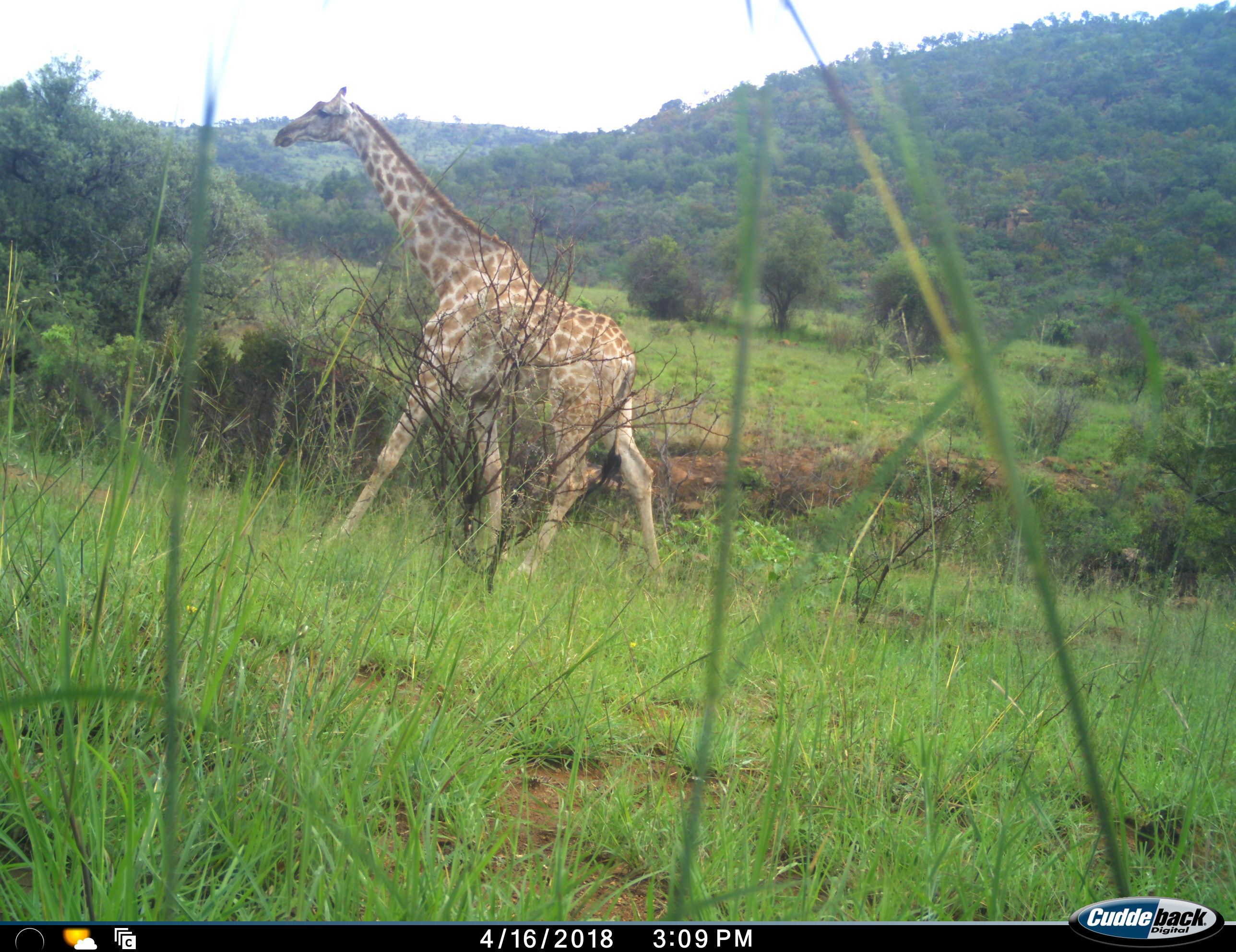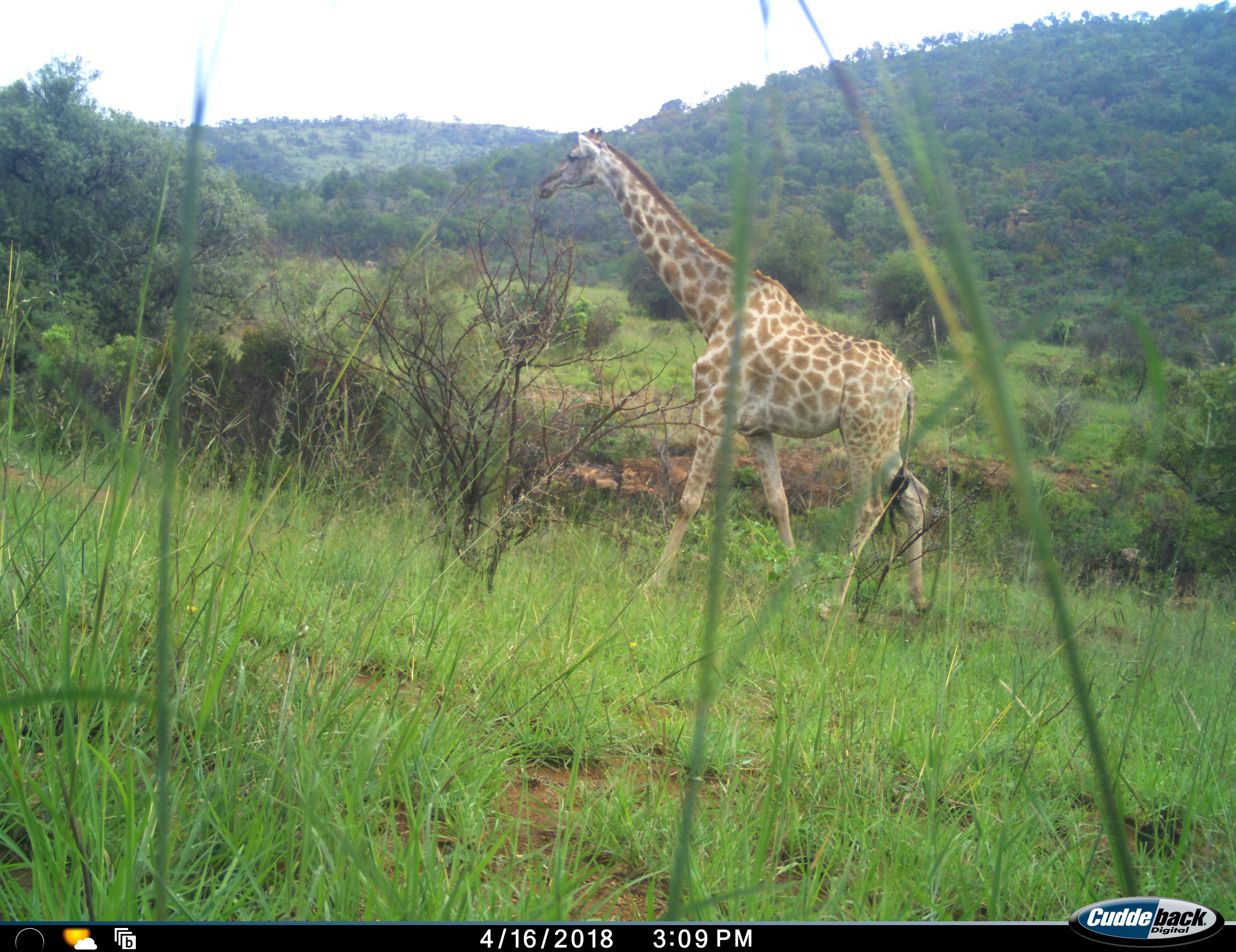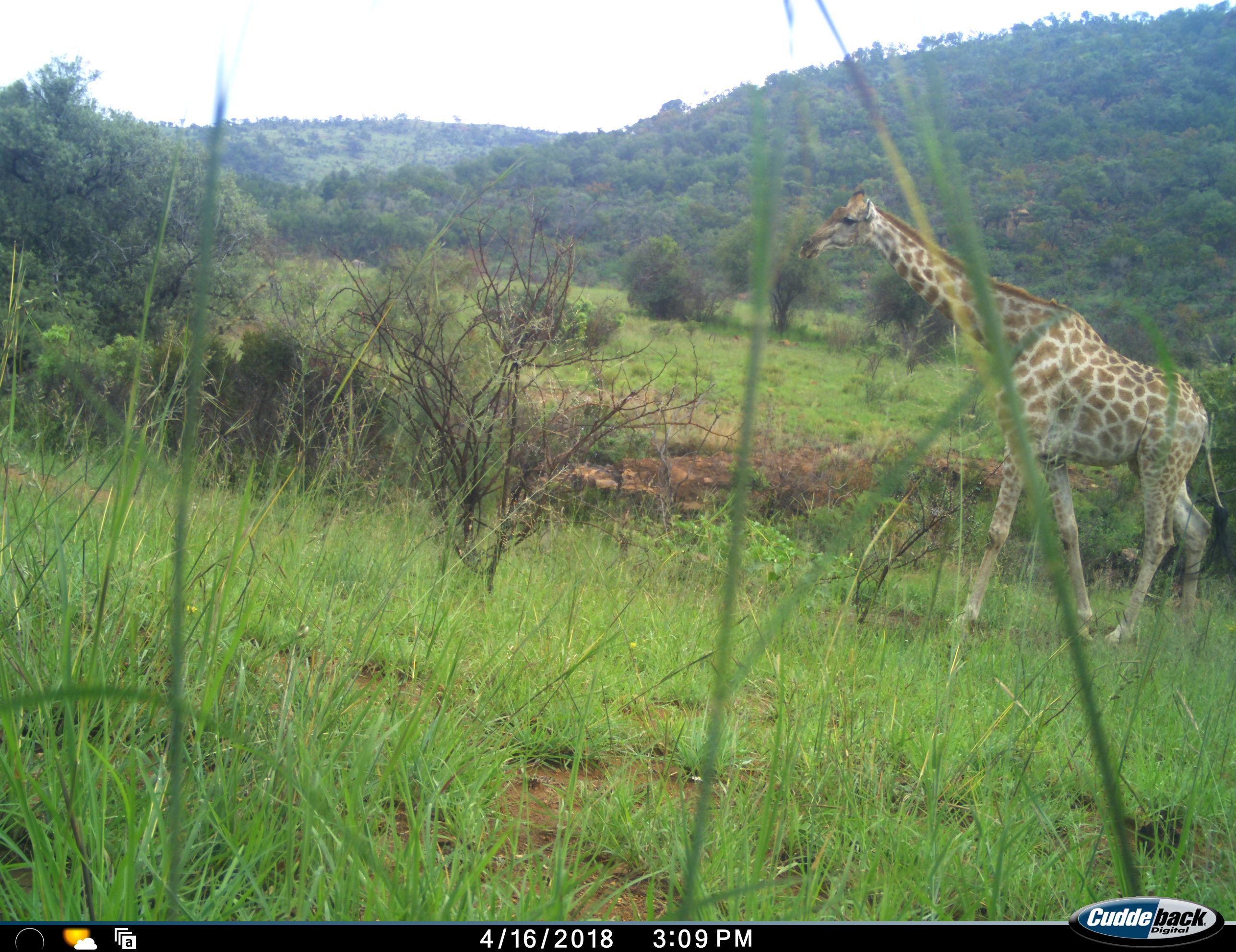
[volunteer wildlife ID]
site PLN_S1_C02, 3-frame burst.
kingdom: Animalia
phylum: Chordata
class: Mammalia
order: Artiodactyla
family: Giraffidae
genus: Giraffa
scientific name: Giraffa camelopardalis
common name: giraffe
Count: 1.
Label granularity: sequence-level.